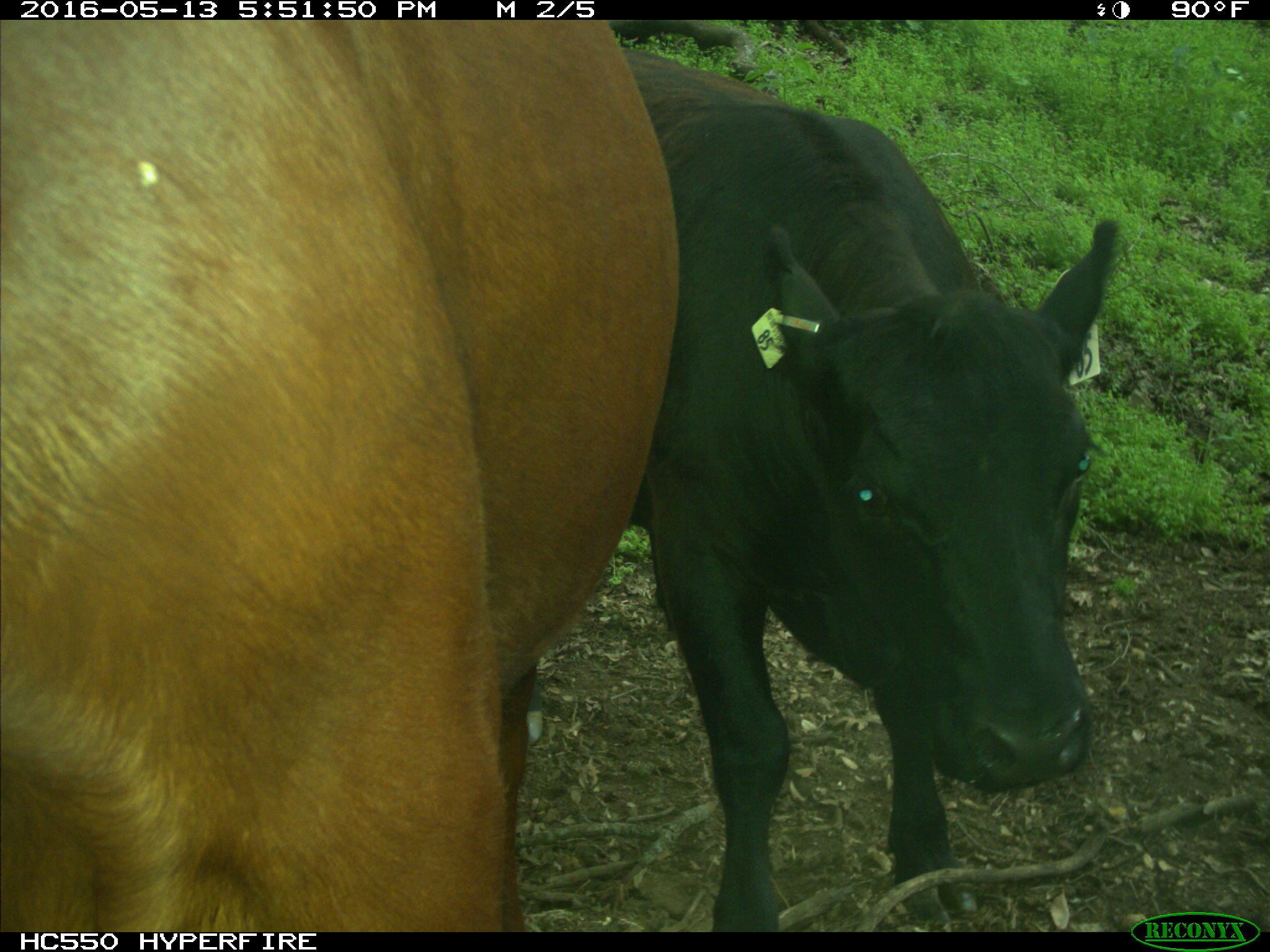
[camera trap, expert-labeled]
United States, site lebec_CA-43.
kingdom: Animalia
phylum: Chordata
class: Mammalia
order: Artiodactyla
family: Bovidae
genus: Bos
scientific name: Bos taurus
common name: domestic cow